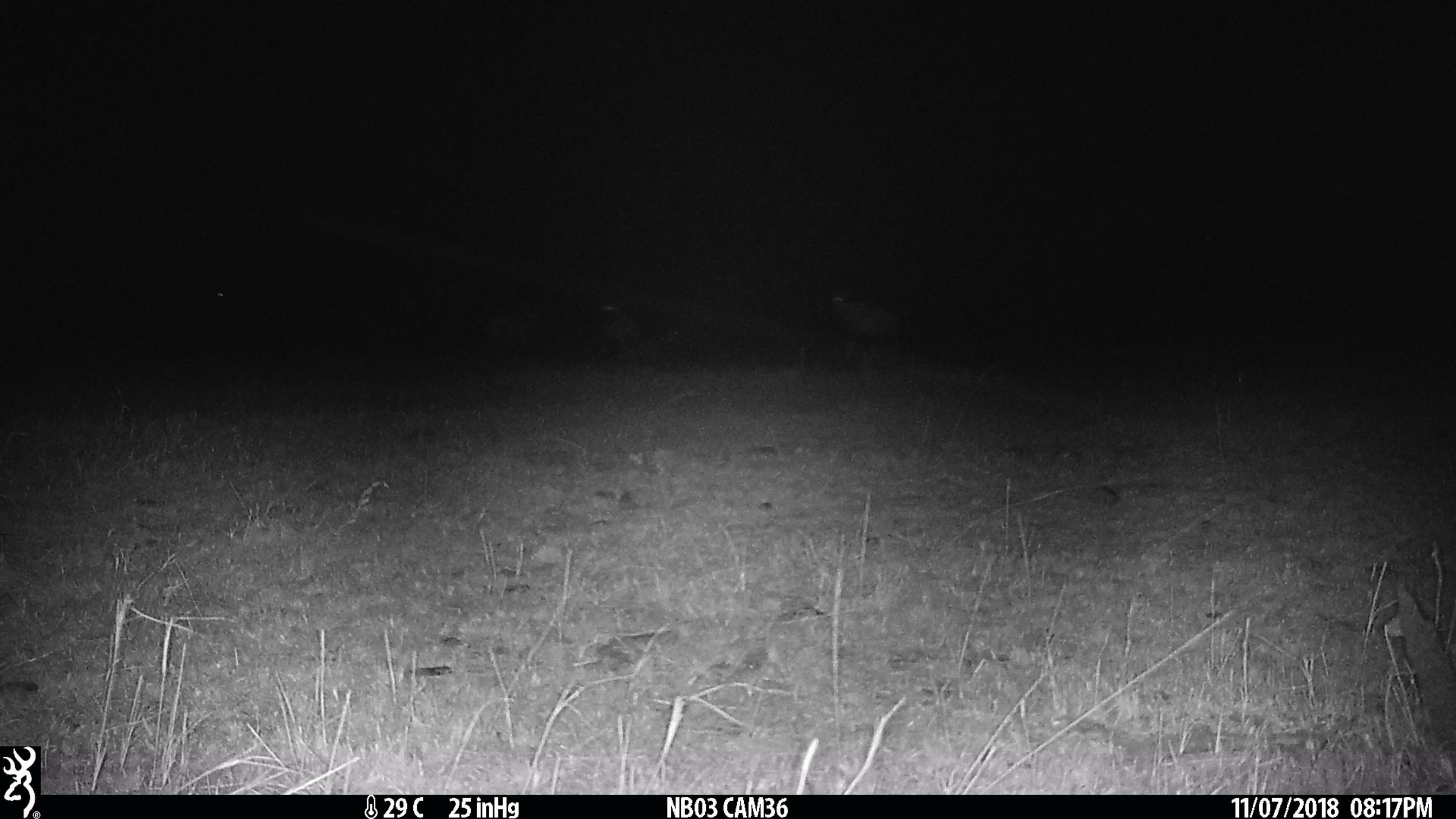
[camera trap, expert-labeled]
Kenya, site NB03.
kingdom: Animalia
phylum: Chordata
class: Mammalia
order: Artiodactyla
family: Bovidae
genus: Damaliscus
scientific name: Damaliscus lunatus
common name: topi